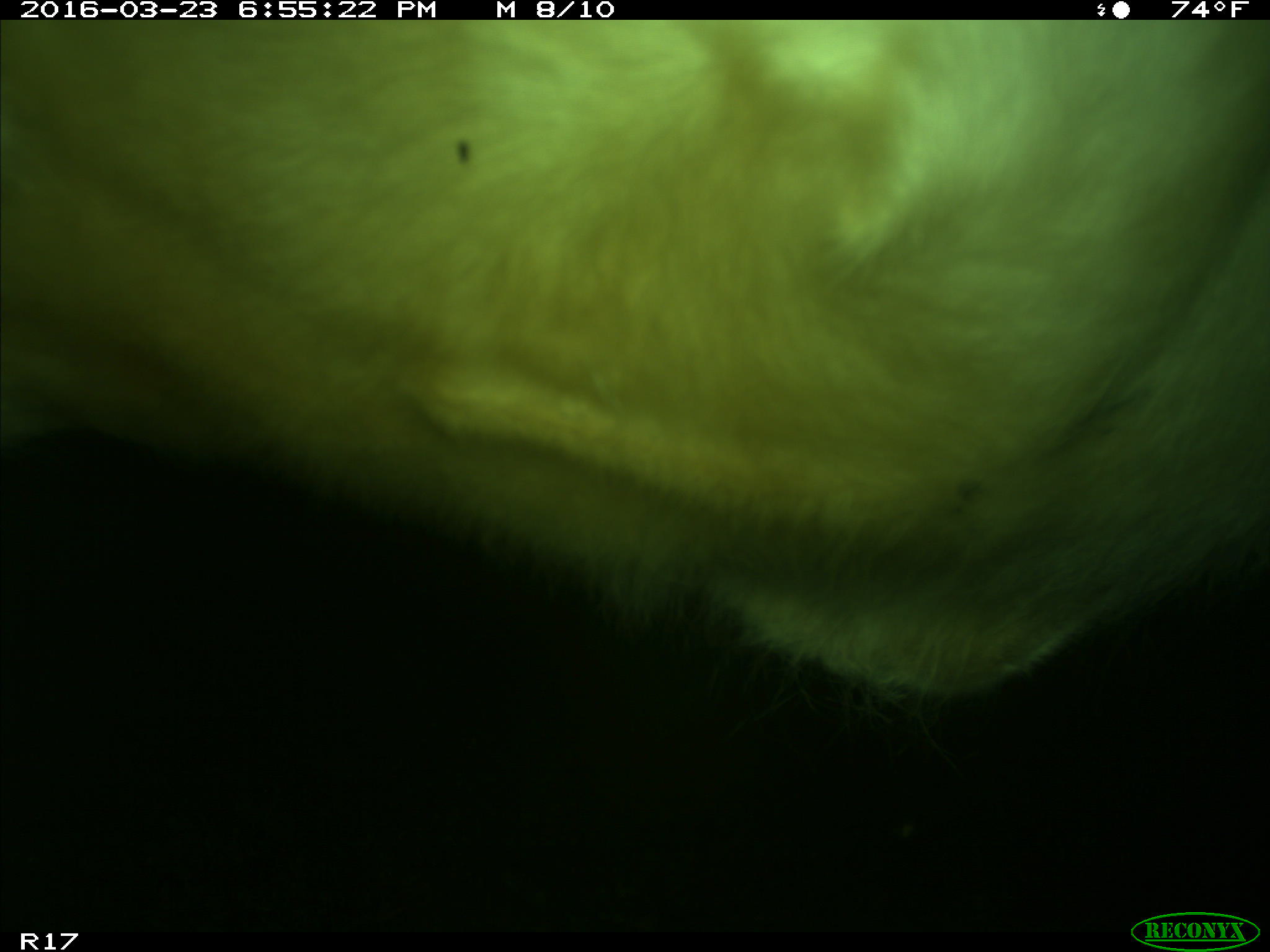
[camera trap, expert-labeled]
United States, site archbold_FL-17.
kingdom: Animalia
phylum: Chordata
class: Mammalia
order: Artiodactyla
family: Bovidae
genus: Bos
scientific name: Bos taurus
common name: domestic cow